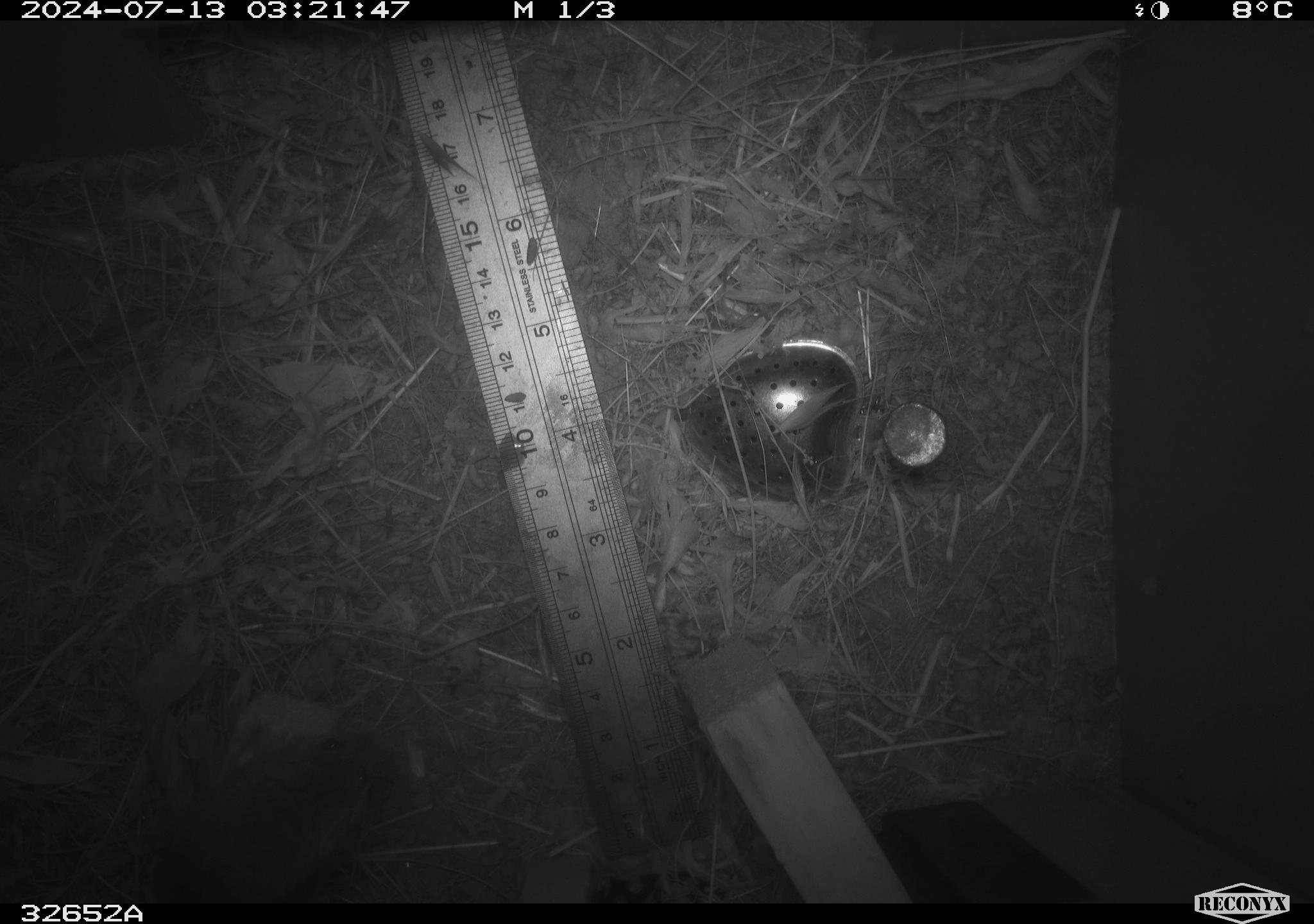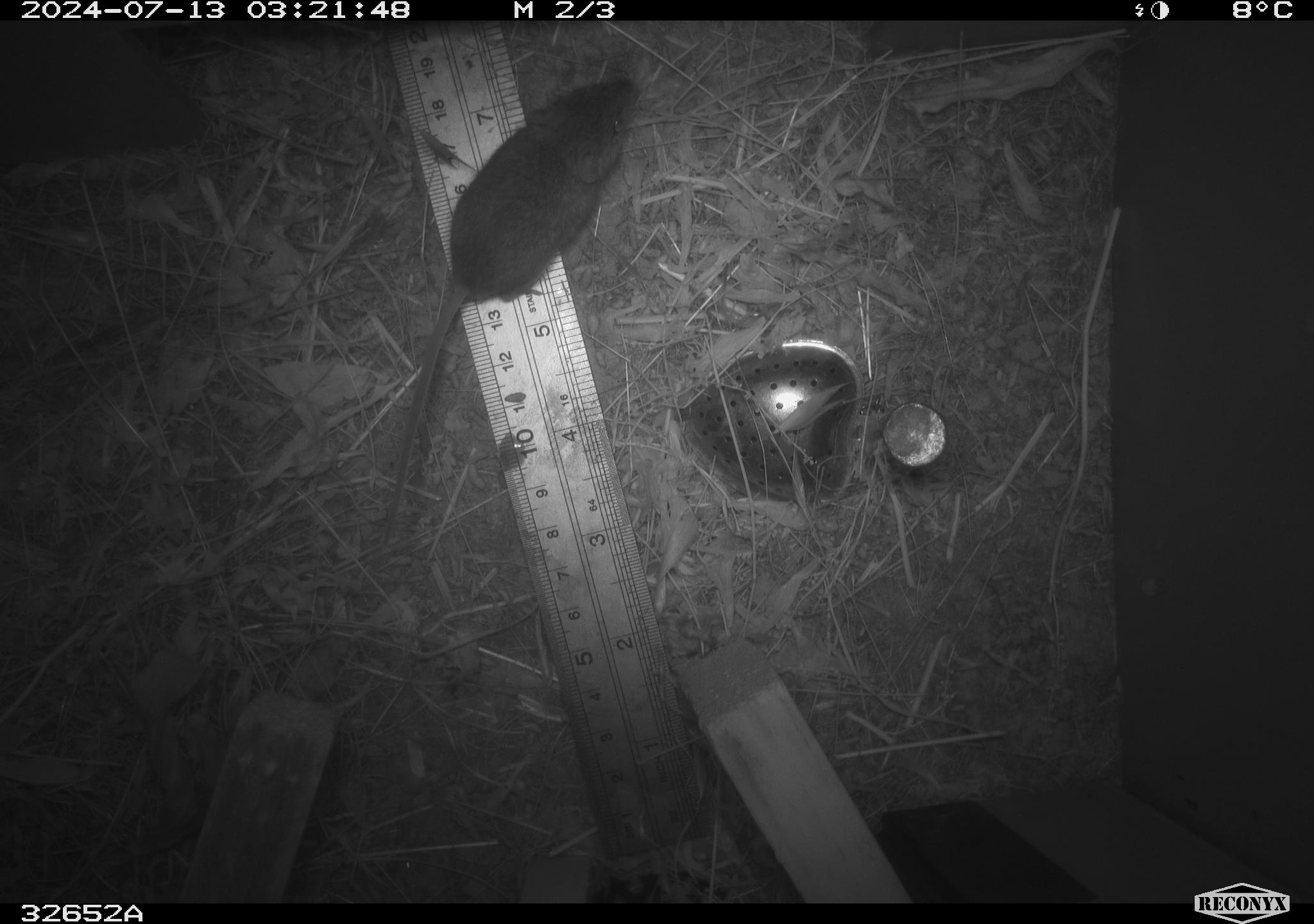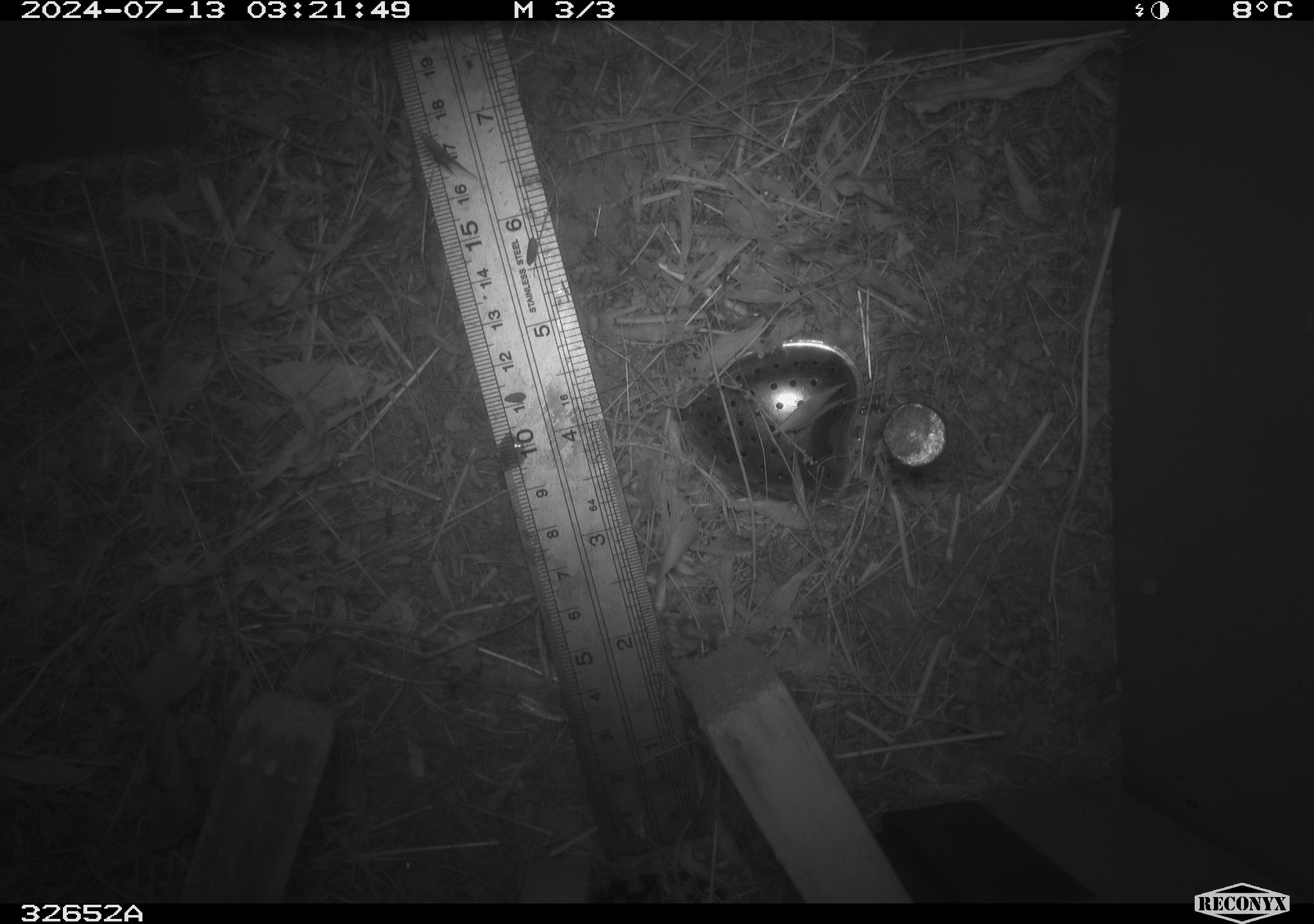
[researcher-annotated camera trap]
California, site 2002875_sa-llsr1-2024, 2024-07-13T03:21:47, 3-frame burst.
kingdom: Animalia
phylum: Chordata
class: Mammalia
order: Rodentia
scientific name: Rodentia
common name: mouse species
Mouse species (Rodentia).